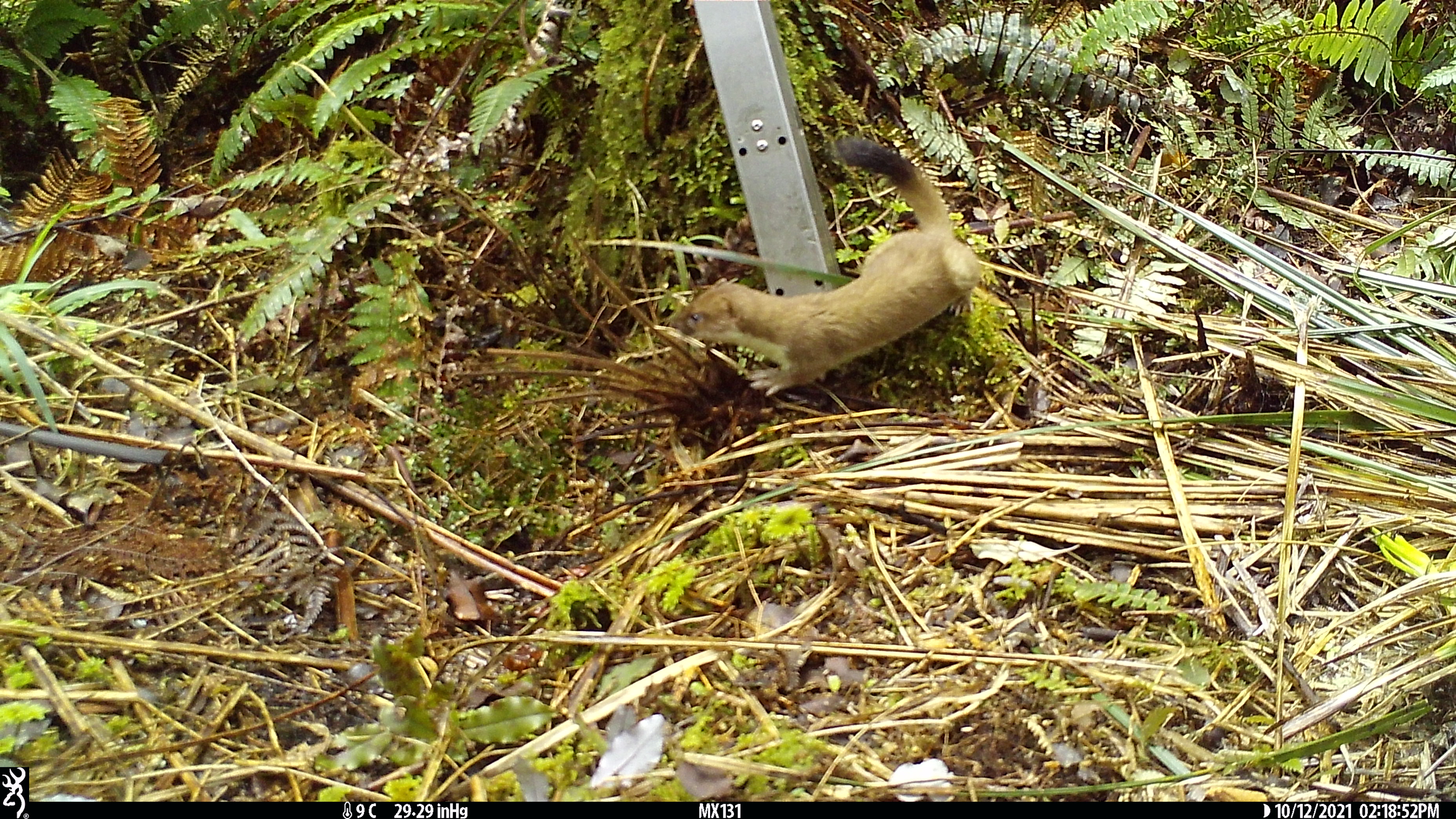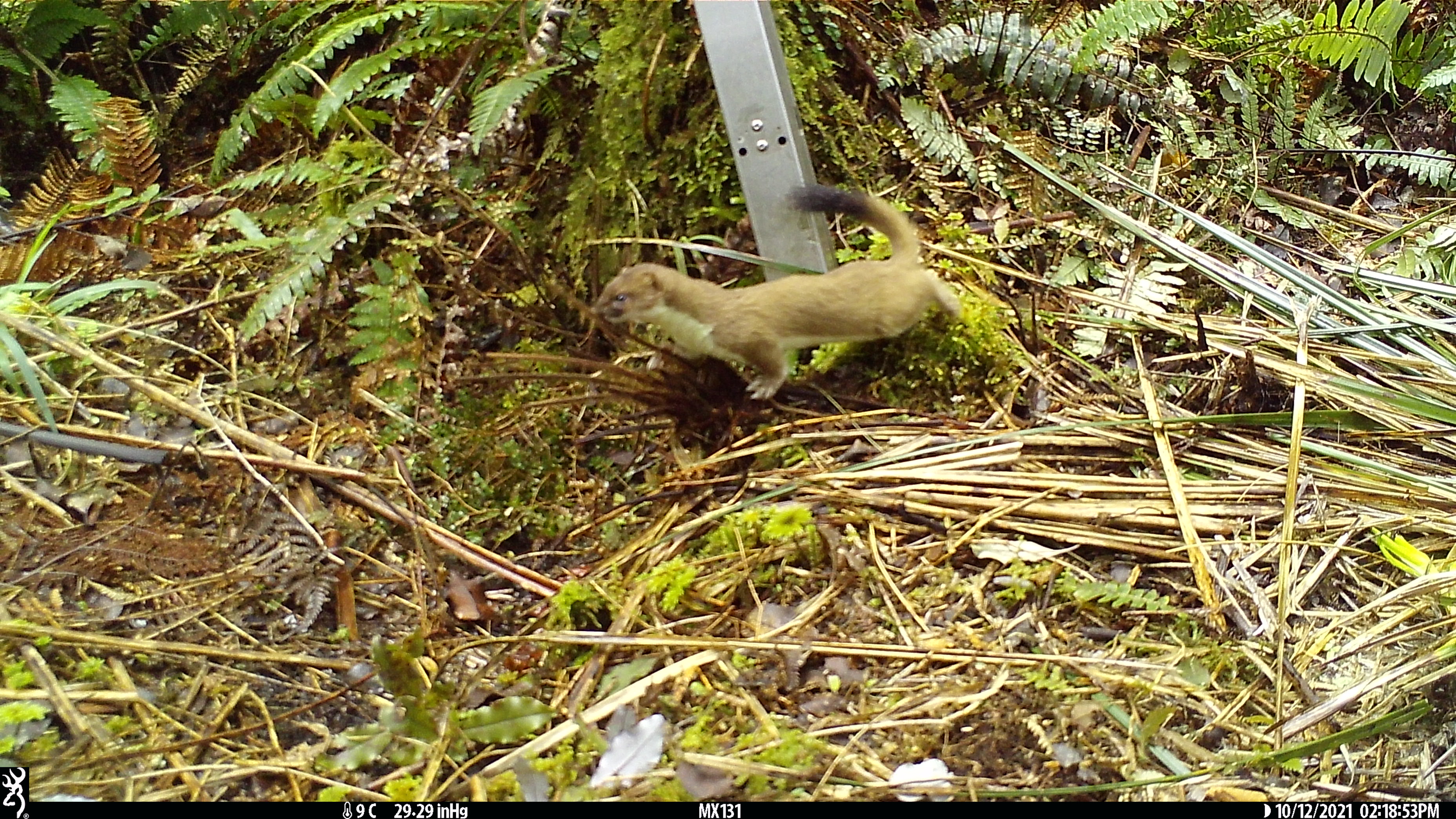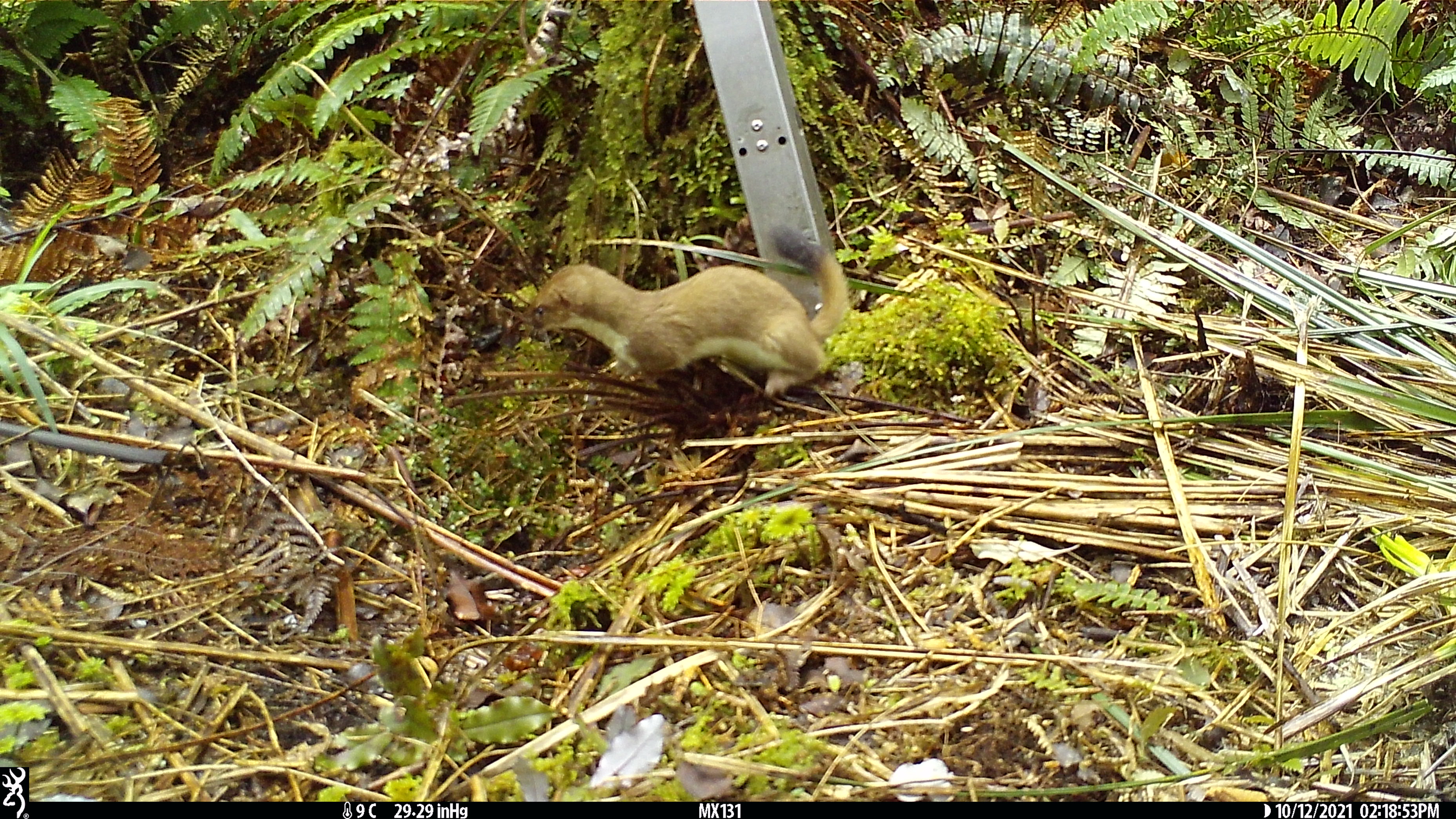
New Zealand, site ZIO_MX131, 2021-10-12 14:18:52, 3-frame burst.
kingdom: Animalia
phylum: Chordata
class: Mammalia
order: Carnivora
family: Mustelidae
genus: Mustela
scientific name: Mustela erminea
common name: stoat